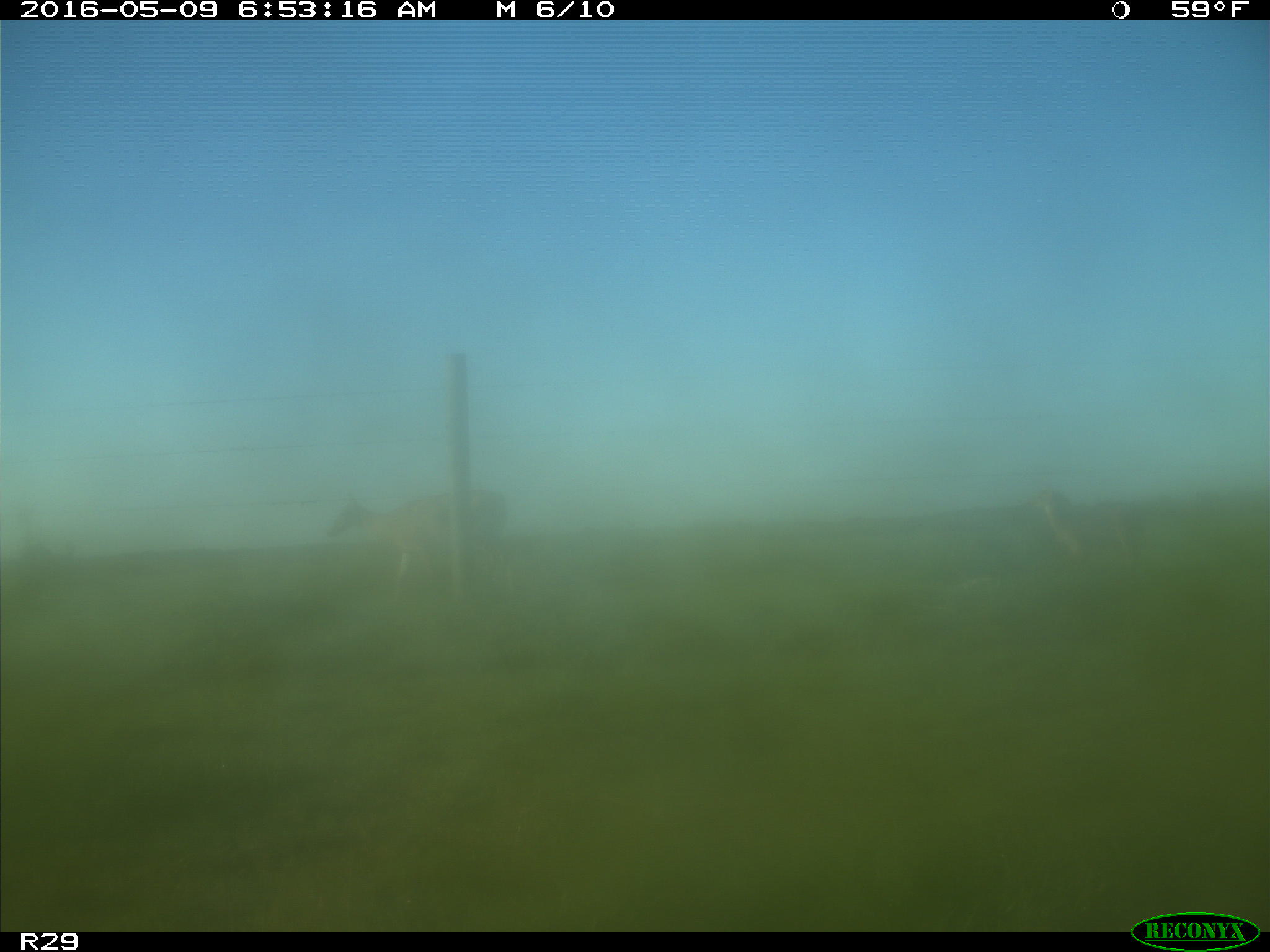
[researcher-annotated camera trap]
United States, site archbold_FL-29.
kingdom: Animalia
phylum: Chordata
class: Mammalia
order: Artiodactyla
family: Cervidae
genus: Odocoileus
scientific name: Odocoileus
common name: deer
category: unidentified deer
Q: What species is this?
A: Unidentified deer (deer) (Odocoileus).